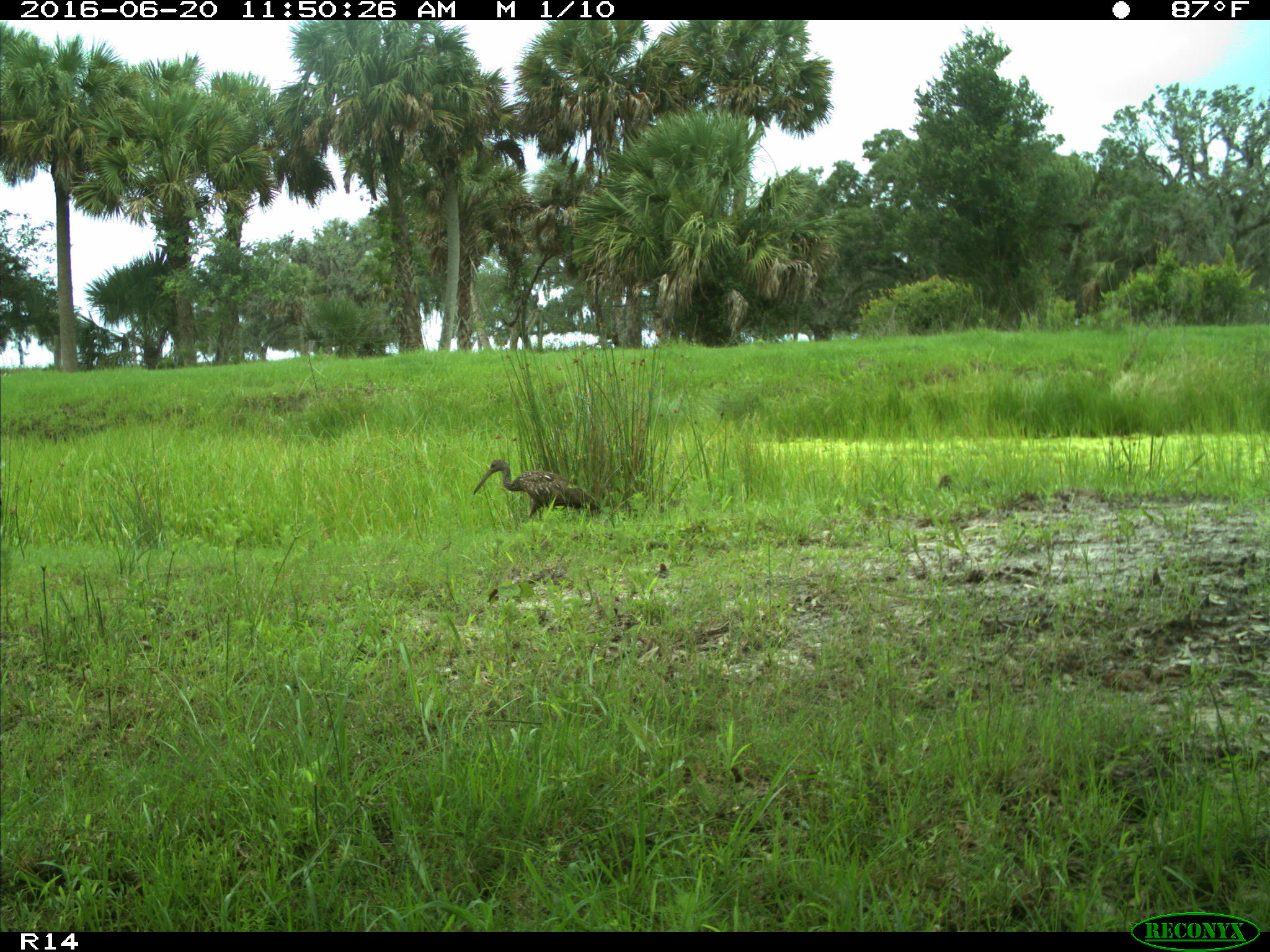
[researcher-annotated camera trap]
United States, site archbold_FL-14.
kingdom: Animalia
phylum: Chordata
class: Aves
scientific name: Aves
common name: birds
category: unidentified bird